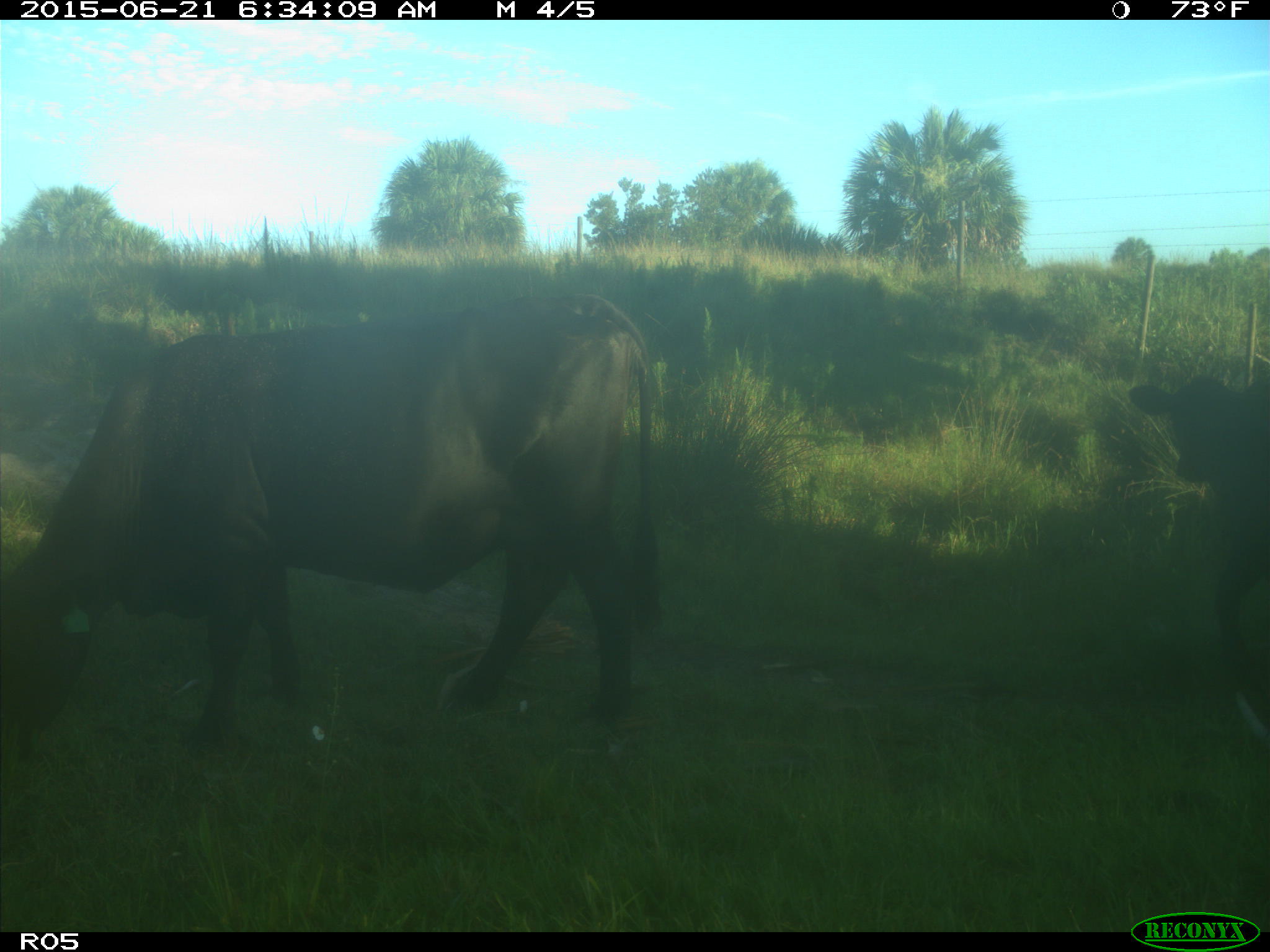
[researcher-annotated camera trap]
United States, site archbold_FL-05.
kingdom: Animalia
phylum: Chordata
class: Mammalia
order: Artiodactyla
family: Bovidae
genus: Bos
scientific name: Bos taurus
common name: domestic cow